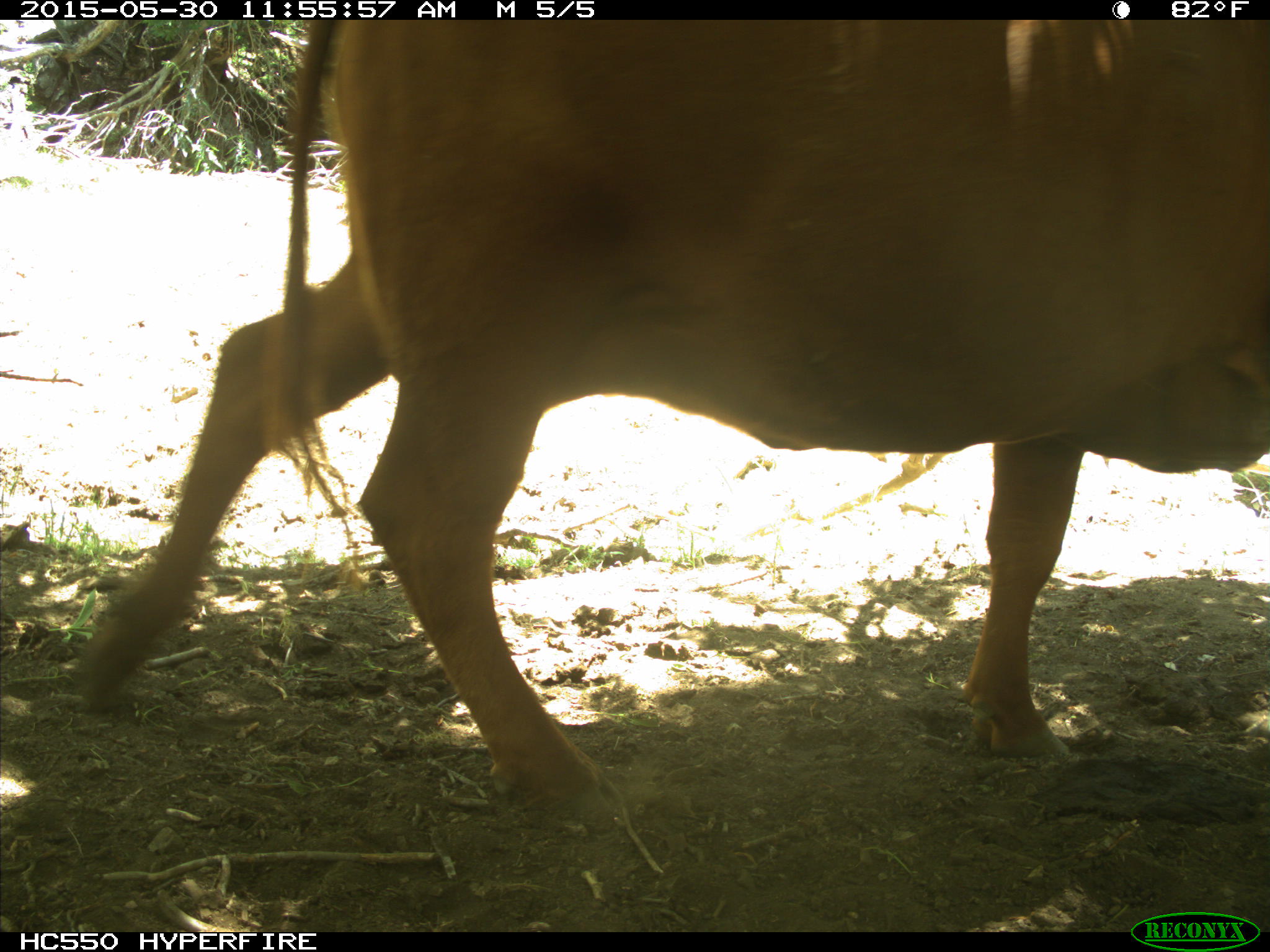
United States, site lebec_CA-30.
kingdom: Animalia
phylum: Chordata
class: Mammalia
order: Artiodactyla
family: Bovidae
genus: Bos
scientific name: Bos taurus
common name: domestic cow